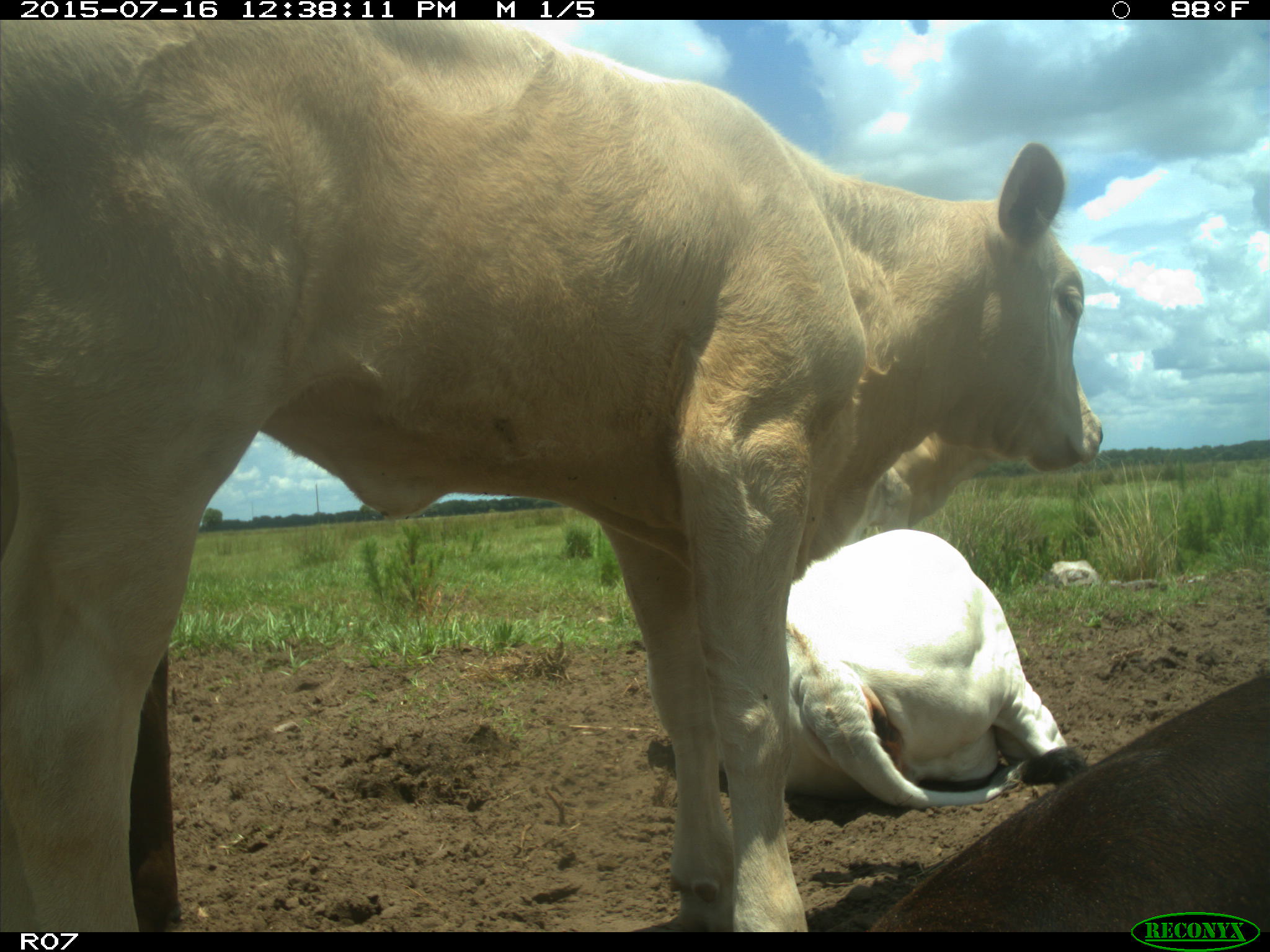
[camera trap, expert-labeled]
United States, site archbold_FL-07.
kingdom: Animalia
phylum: Chordata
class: Mammalia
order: Artiodactyla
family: Bovidae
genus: Bos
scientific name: Bos taurus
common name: domestic cow